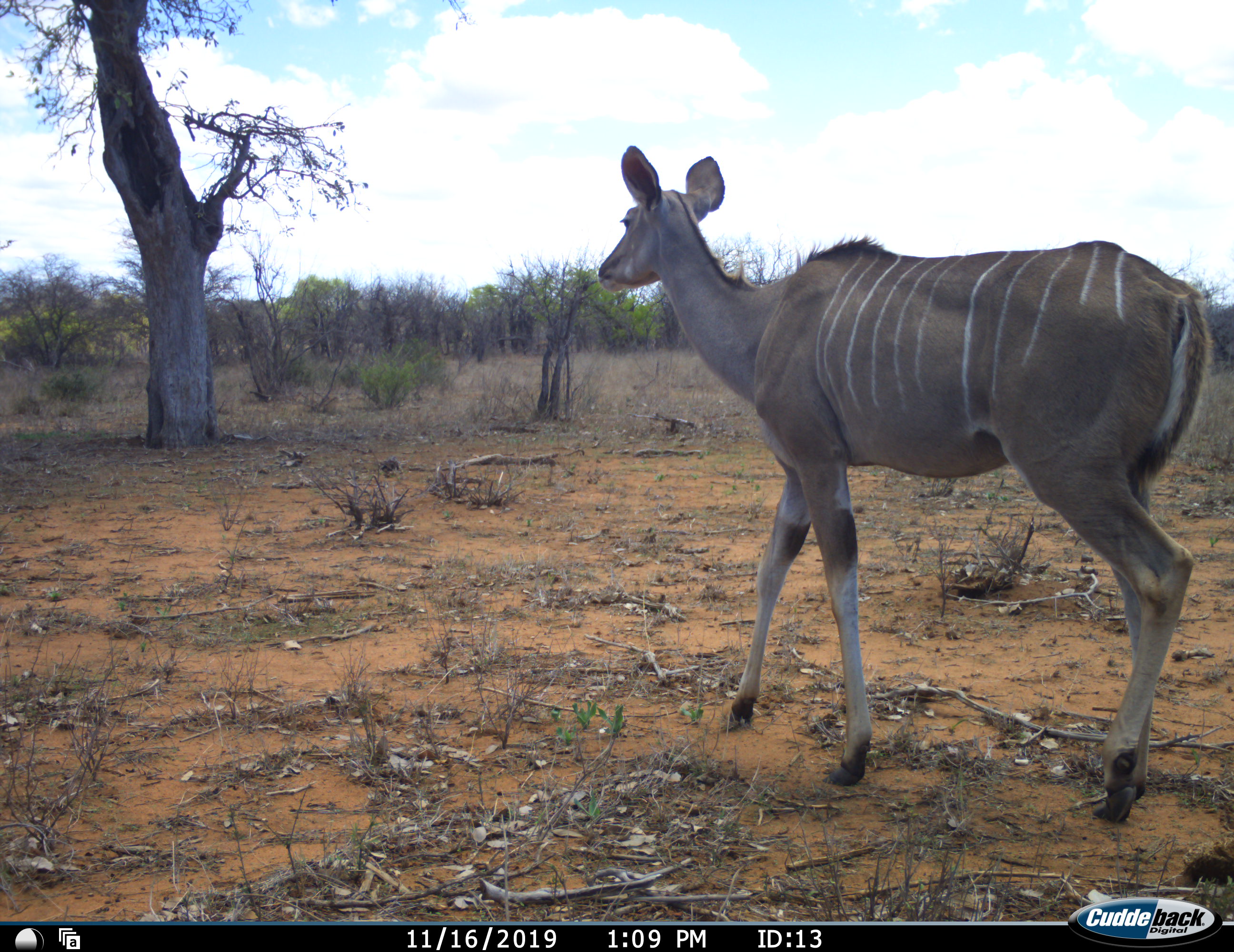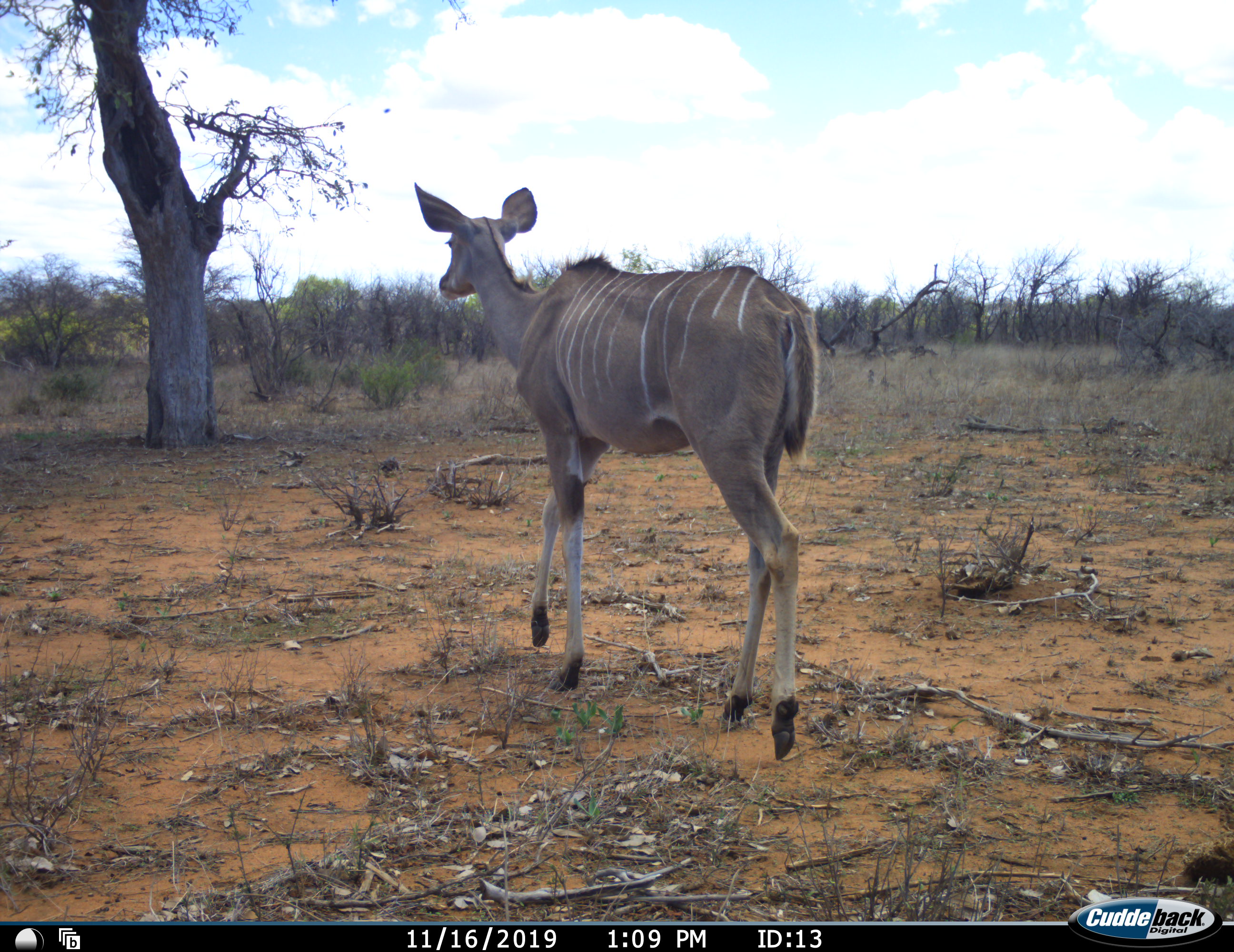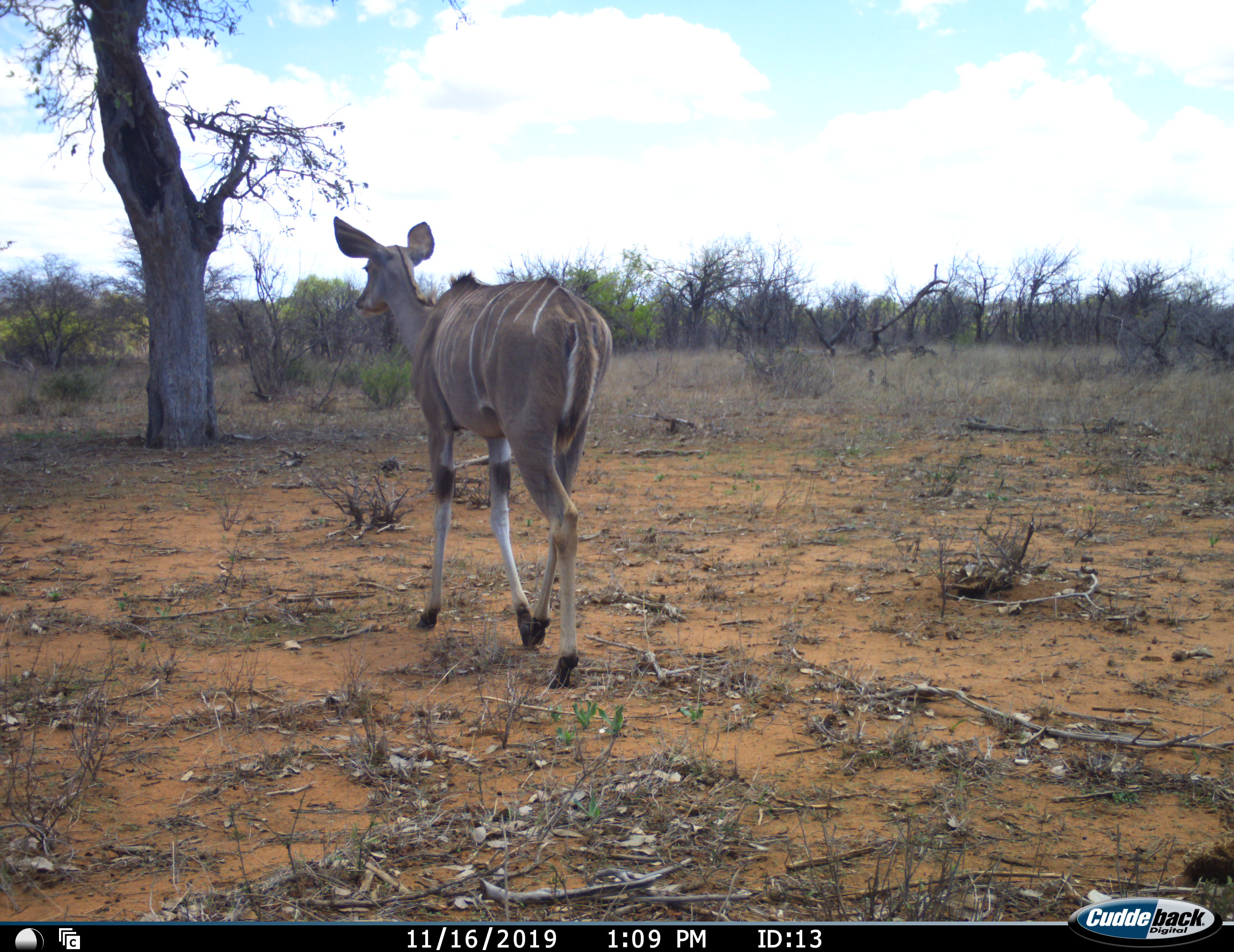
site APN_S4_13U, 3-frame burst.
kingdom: Animalia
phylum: Chordata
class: Mammalia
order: Artiodactyla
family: Bovidae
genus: Tragelaphus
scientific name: Tragelaphus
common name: kudu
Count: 1.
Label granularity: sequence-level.